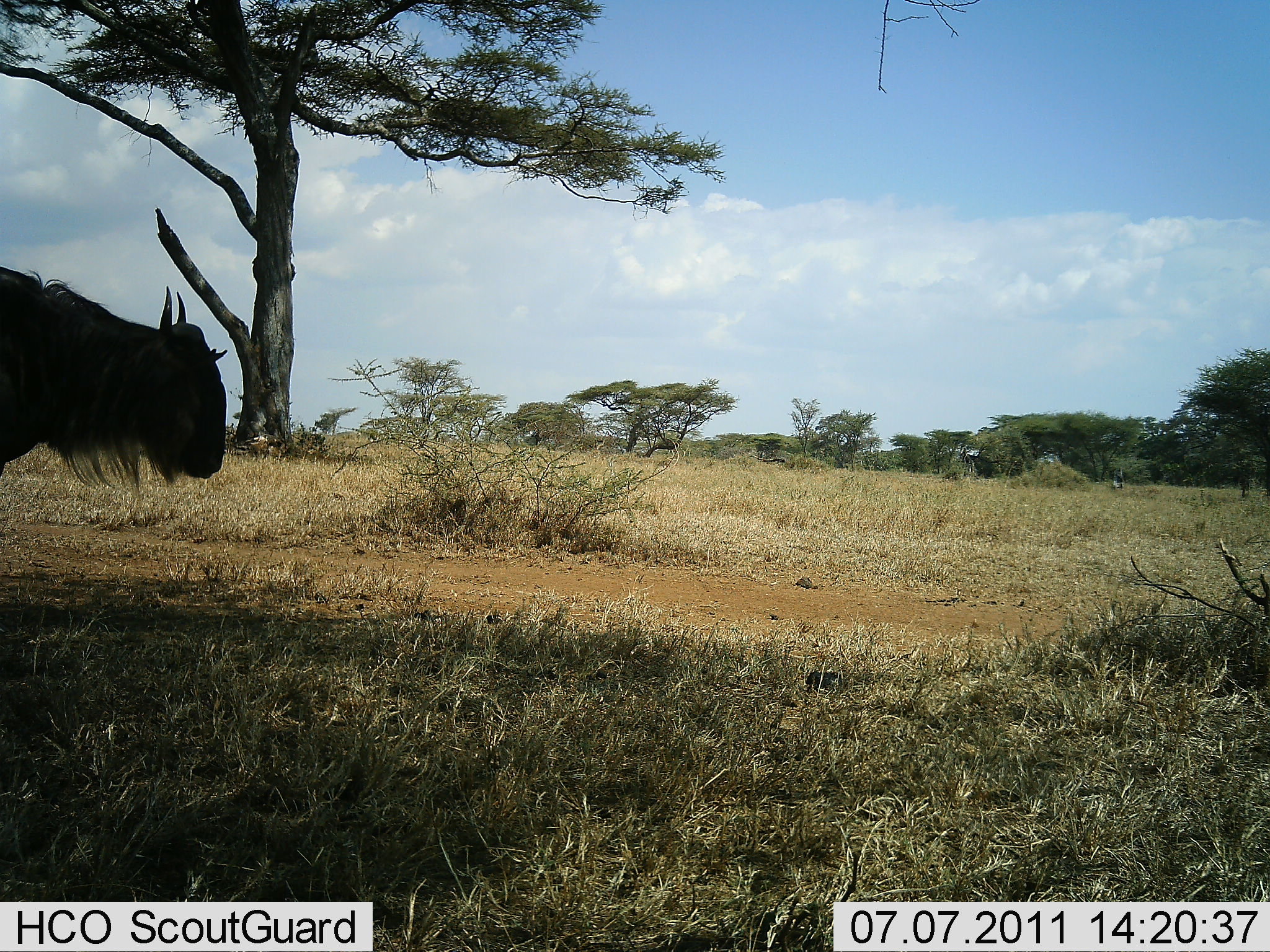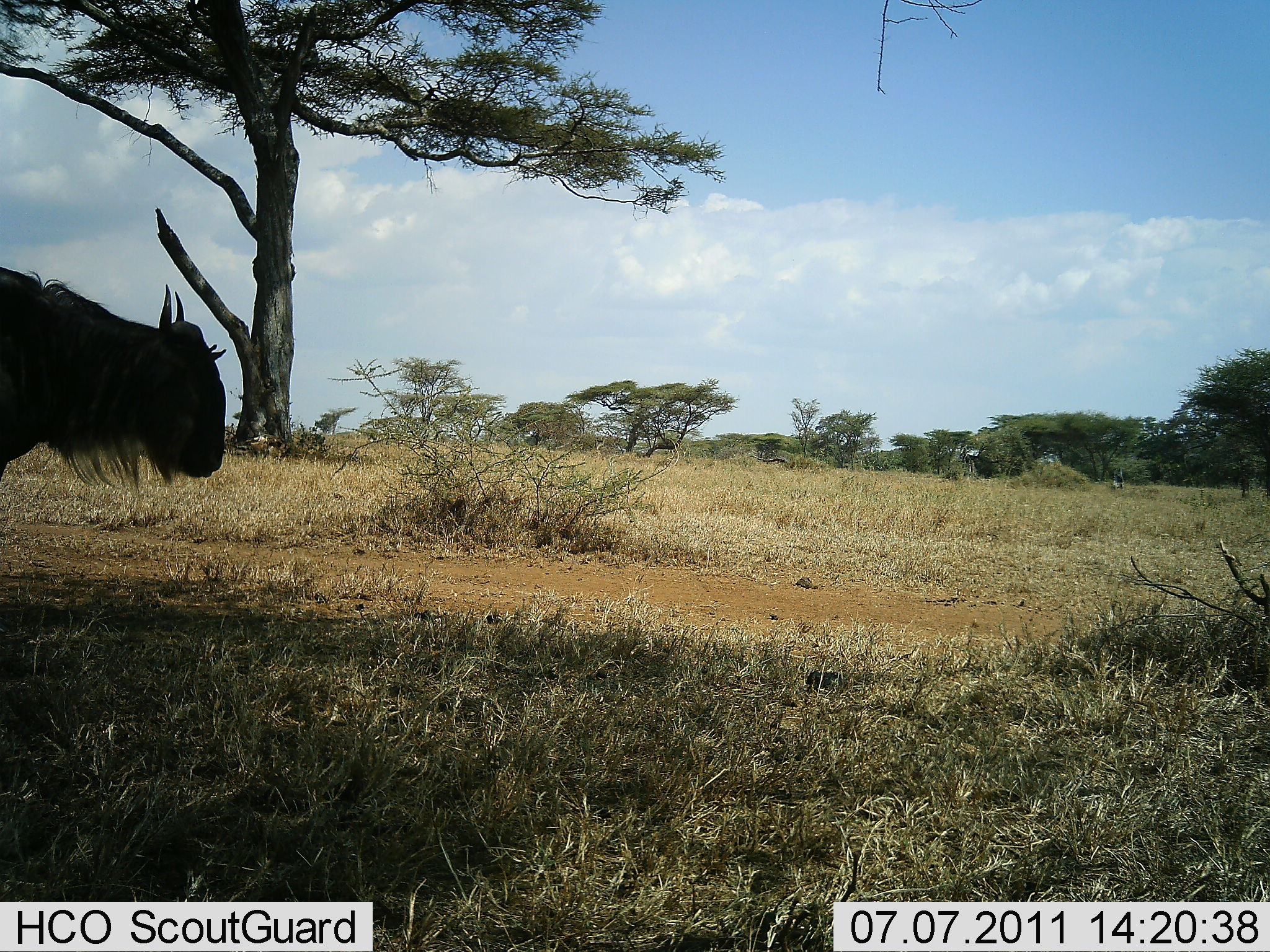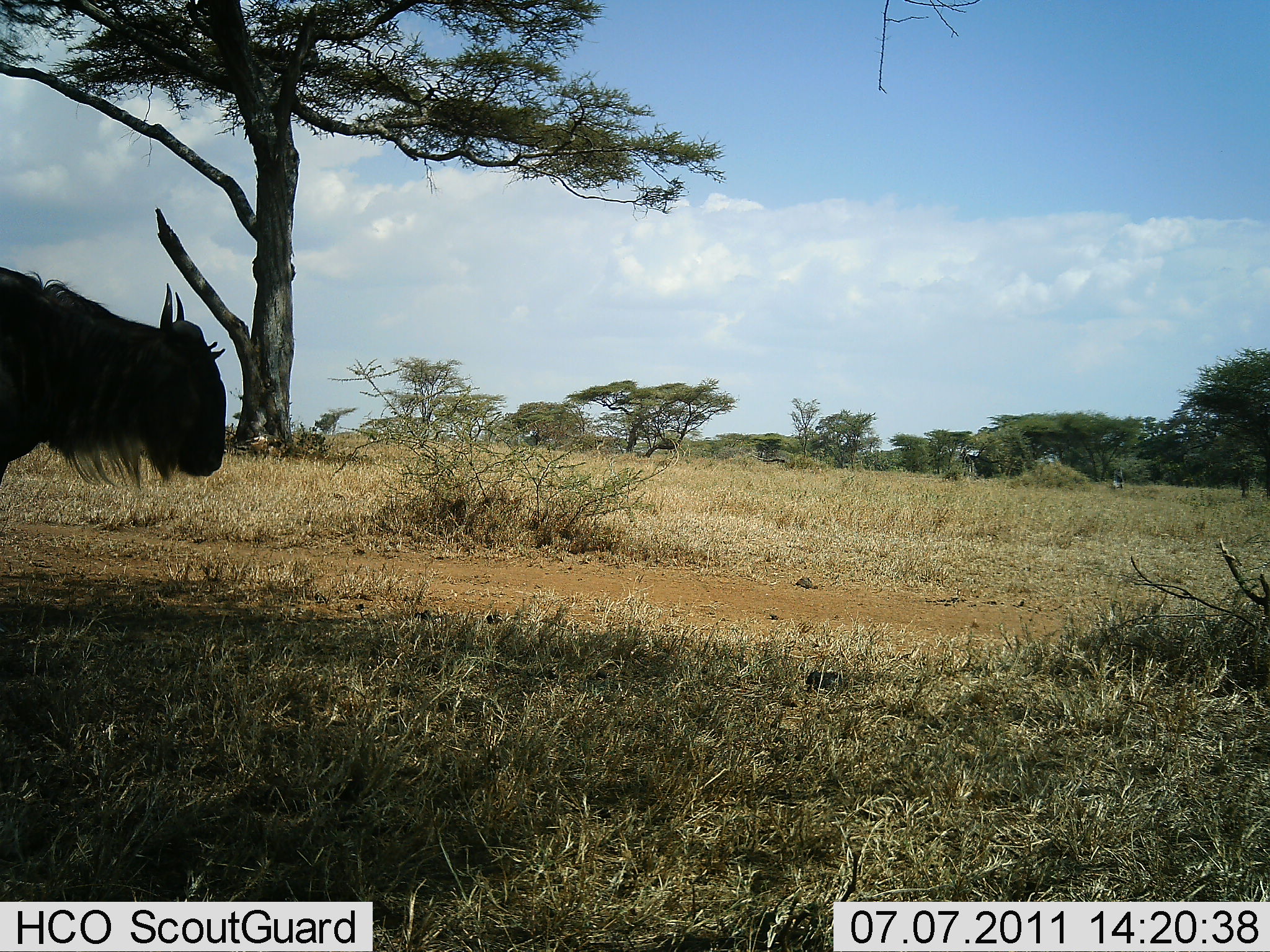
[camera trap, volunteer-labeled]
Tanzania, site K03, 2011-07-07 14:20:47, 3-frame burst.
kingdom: Animalia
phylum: Chordata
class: Mammalia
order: Artiodactyla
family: Bovidae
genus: Connochaetes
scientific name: Connochaetes taurinus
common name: blue wildebeest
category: wildebeest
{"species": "wildebeest (blue wildebeest) (Connochaetes taurinus)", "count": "1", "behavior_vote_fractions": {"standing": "93%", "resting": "0%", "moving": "7%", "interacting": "0%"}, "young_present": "0%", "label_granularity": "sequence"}